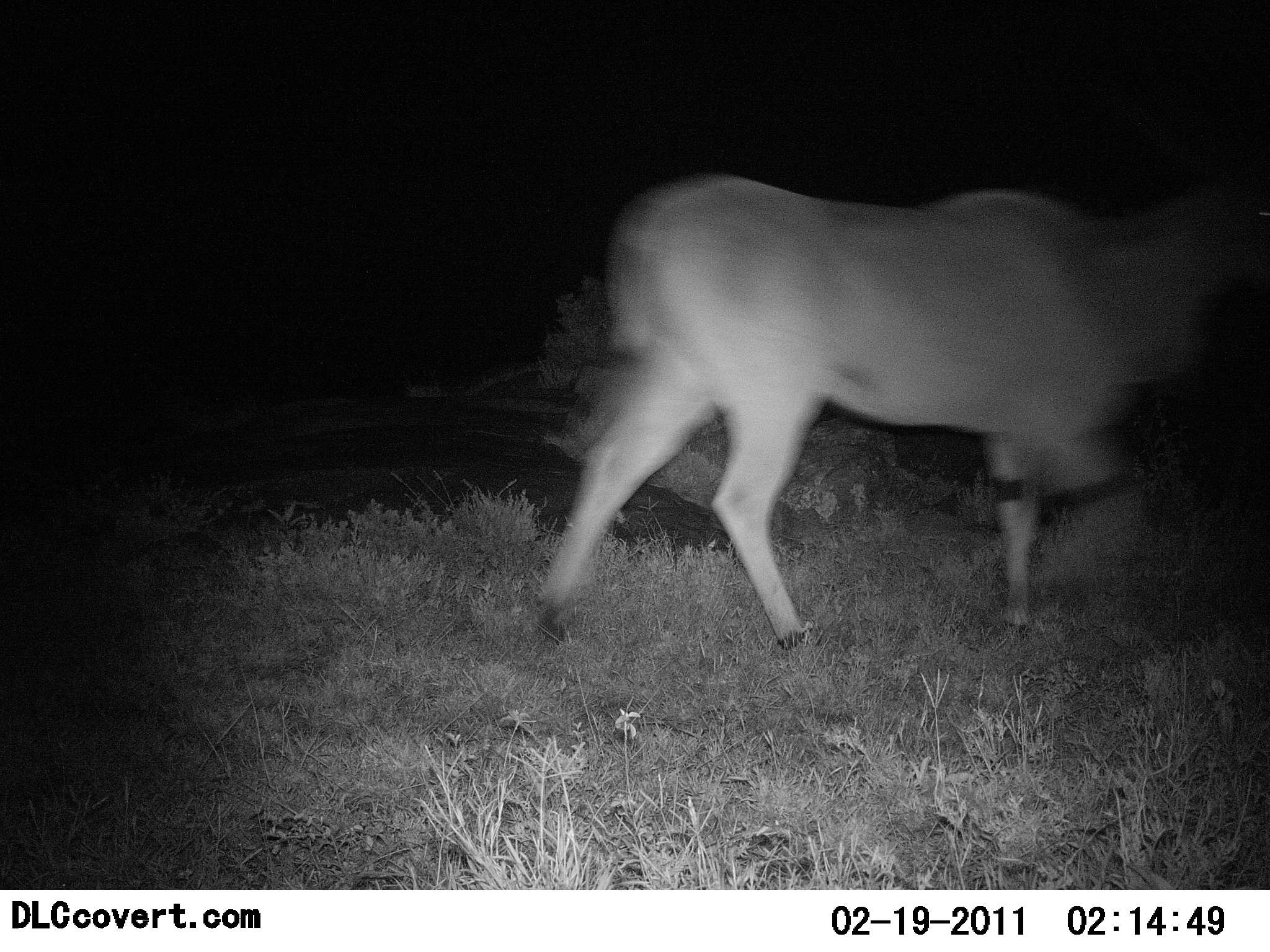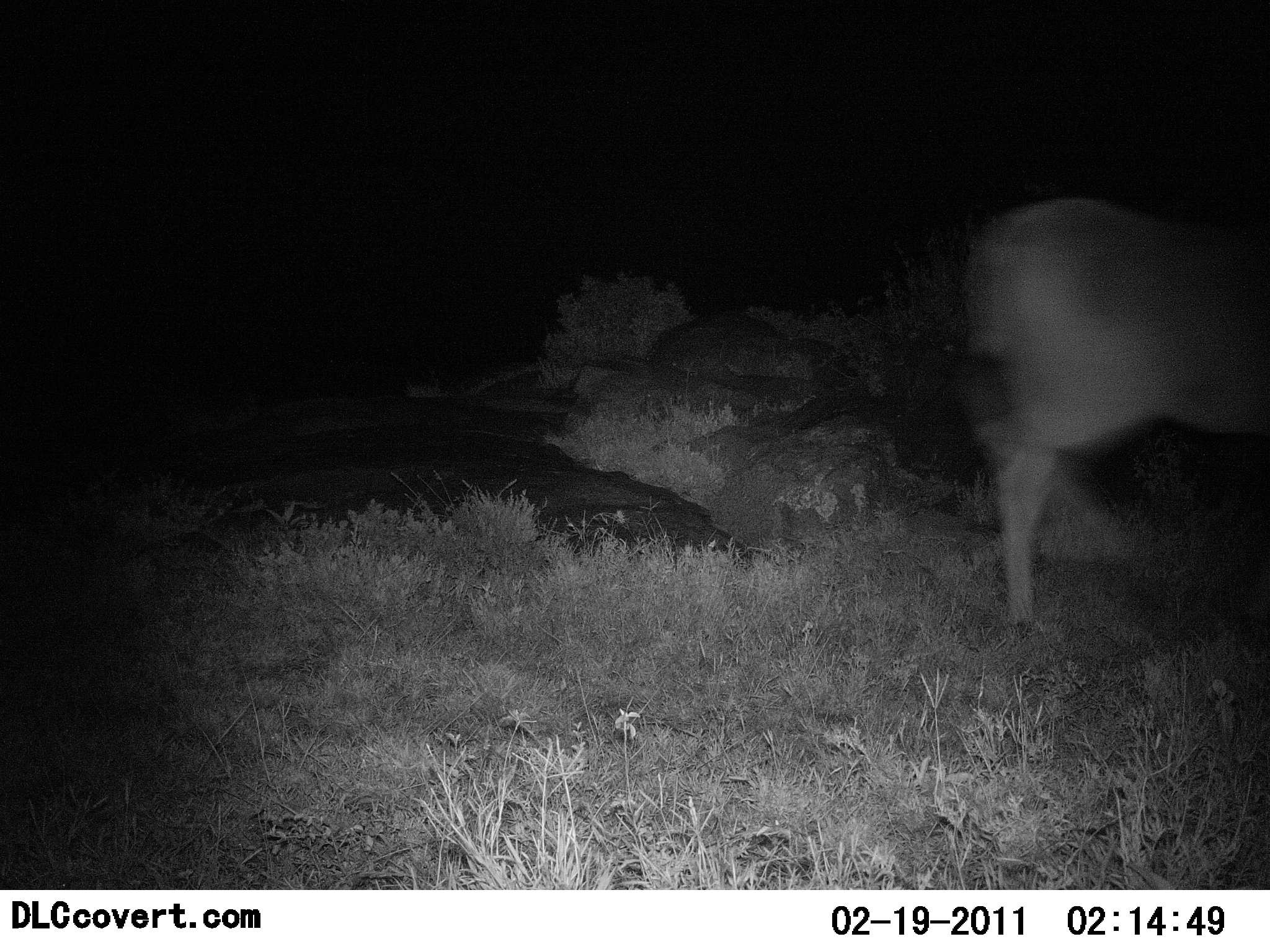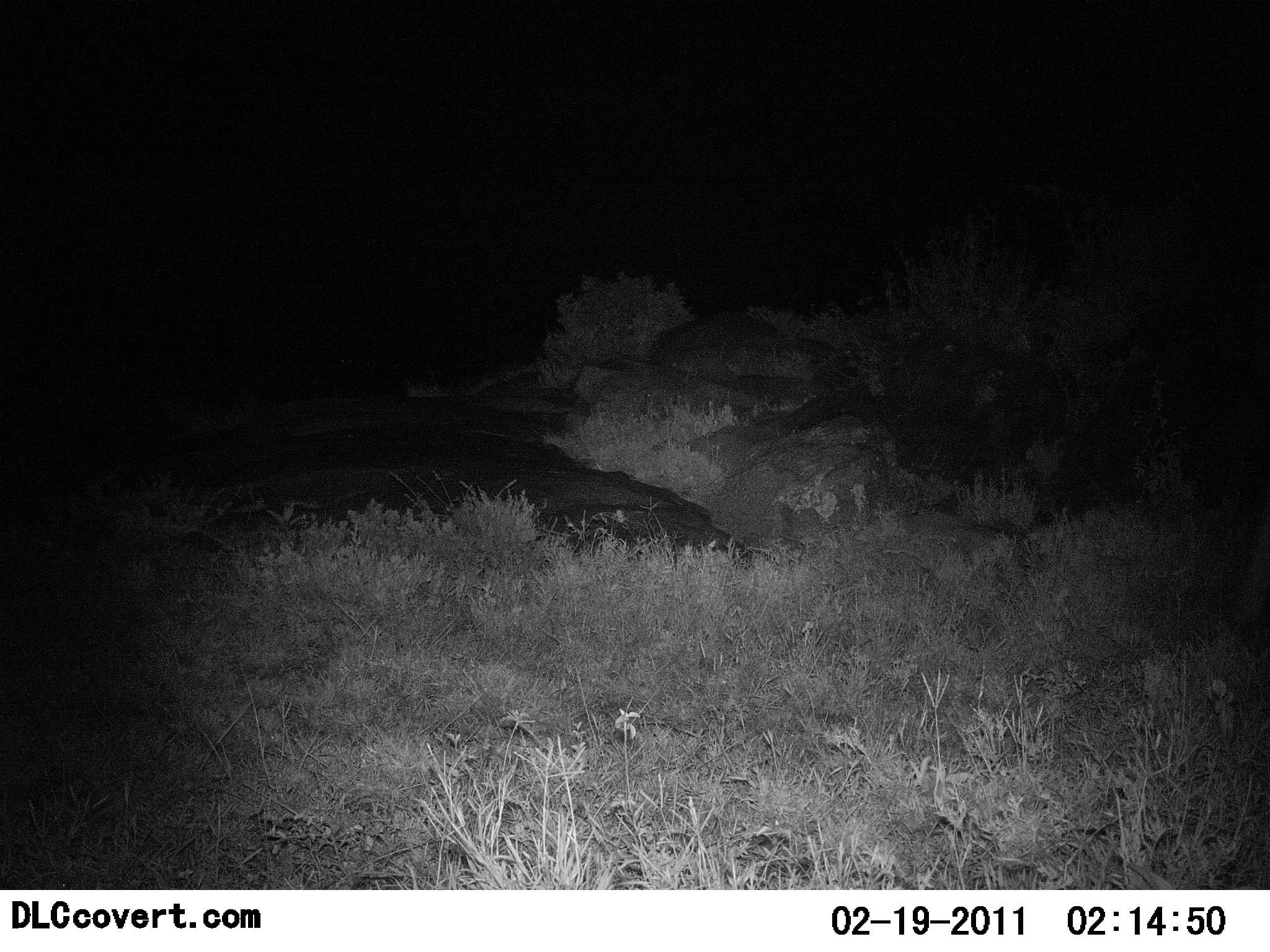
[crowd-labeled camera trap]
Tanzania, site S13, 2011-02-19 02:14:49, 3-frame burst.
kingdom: Animalia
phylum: Chordata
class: Mammalia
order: Artiodactyla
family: Bovidae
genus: Tragelaphus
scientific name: Tragelaphus oryx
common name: eland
Eland (Tragelaphus oryx), count 1. Behavior (volunteer vote fractions): standing 9%, resting 0%, moving 100%, interacting 0%. Young present (vote fraction): 0%. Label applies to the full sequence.